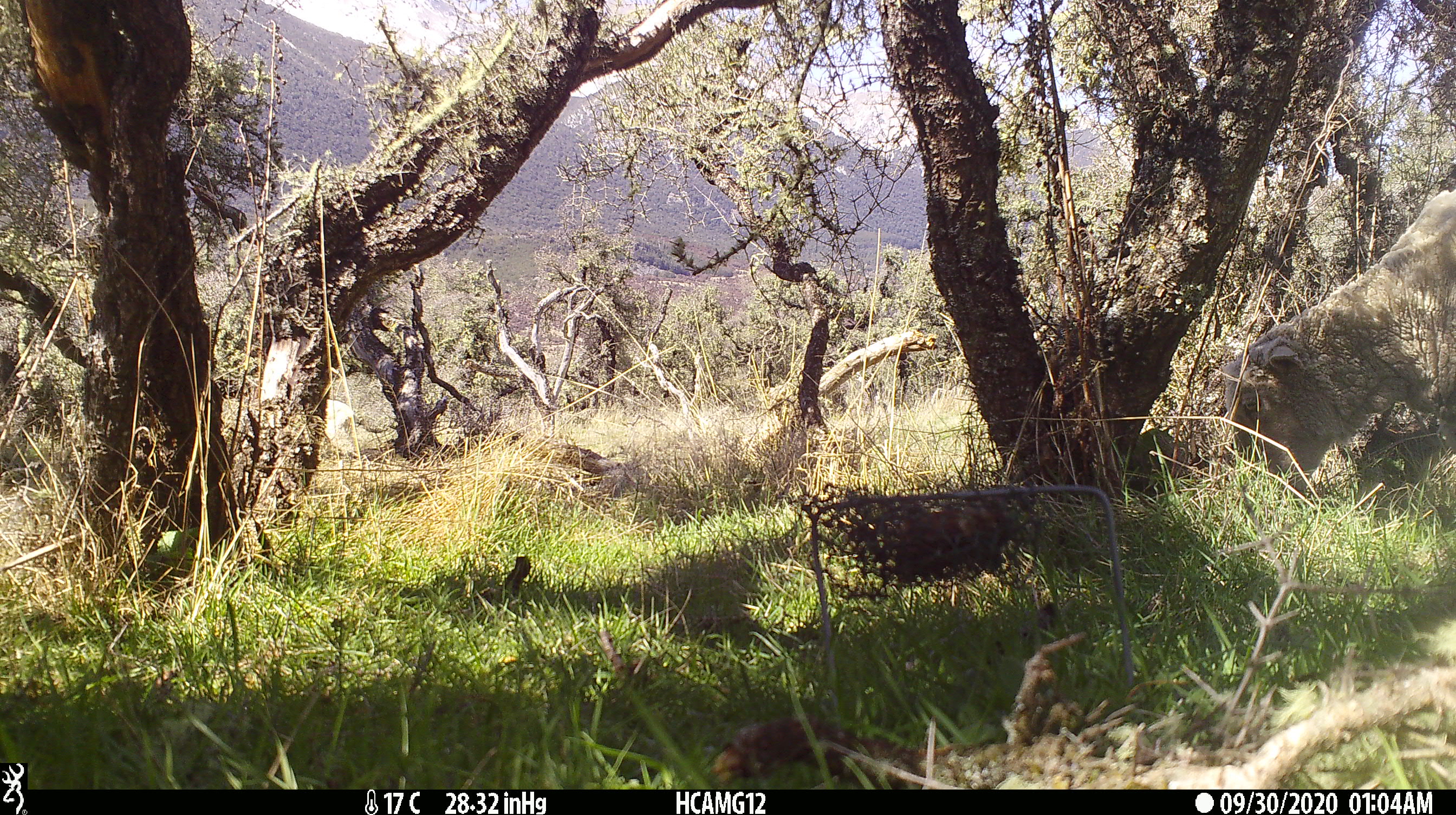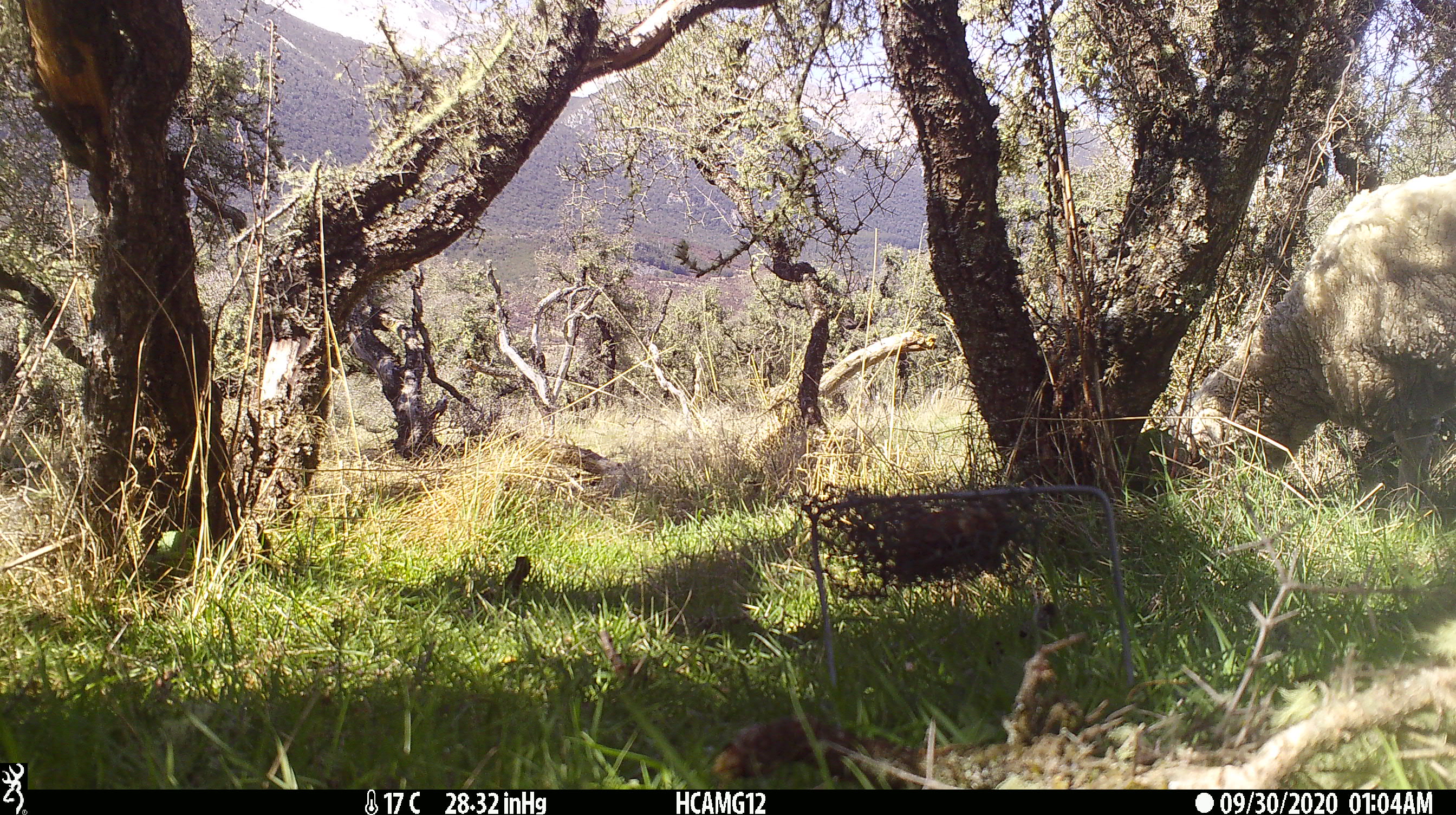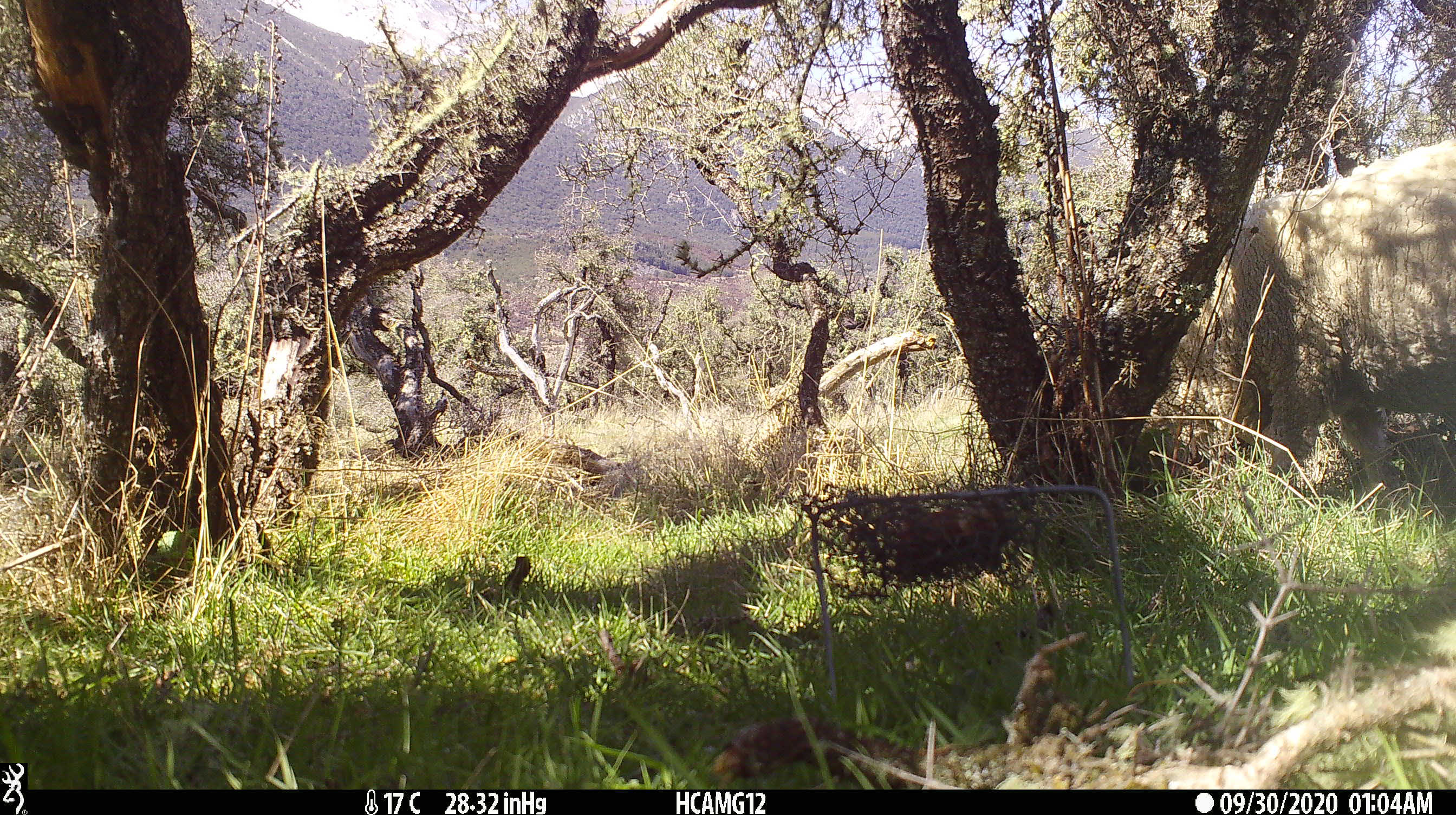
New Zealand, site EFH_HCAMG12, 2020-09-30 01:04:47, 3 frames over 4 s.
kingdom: Animalia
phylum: Chordata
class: Mammalia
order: Artiodactyla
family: Bovidae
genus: Ovis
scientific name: Ovis aries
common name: domestic sheep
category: sheep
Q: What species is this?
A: Sheep (domestic sheep) (Ovis aries).